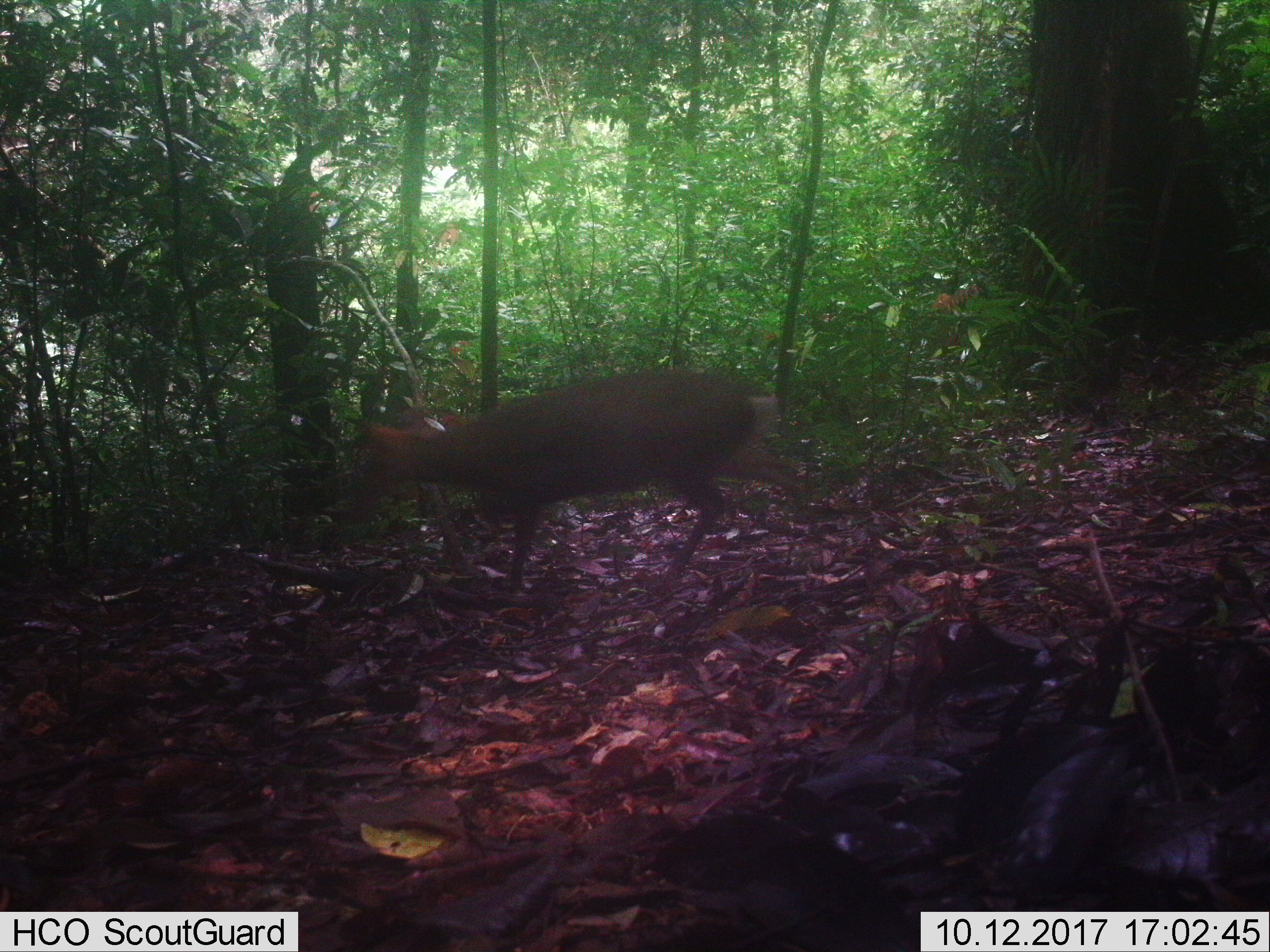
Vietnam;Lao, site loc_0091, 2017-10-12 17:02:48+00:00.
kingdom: Animalia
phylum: Chordata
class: Mammalia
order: Artiodactyla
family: Cervidae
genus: Muntiacus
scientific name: Muntiacus rooseveltorum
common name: roosevelt's muntjac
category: roosevelts muntjac group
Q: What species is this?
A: Roosevelts muntjac group (roosevelt's muntjac) (Muntiacus rooseveltorum).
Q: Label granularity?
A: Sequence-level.